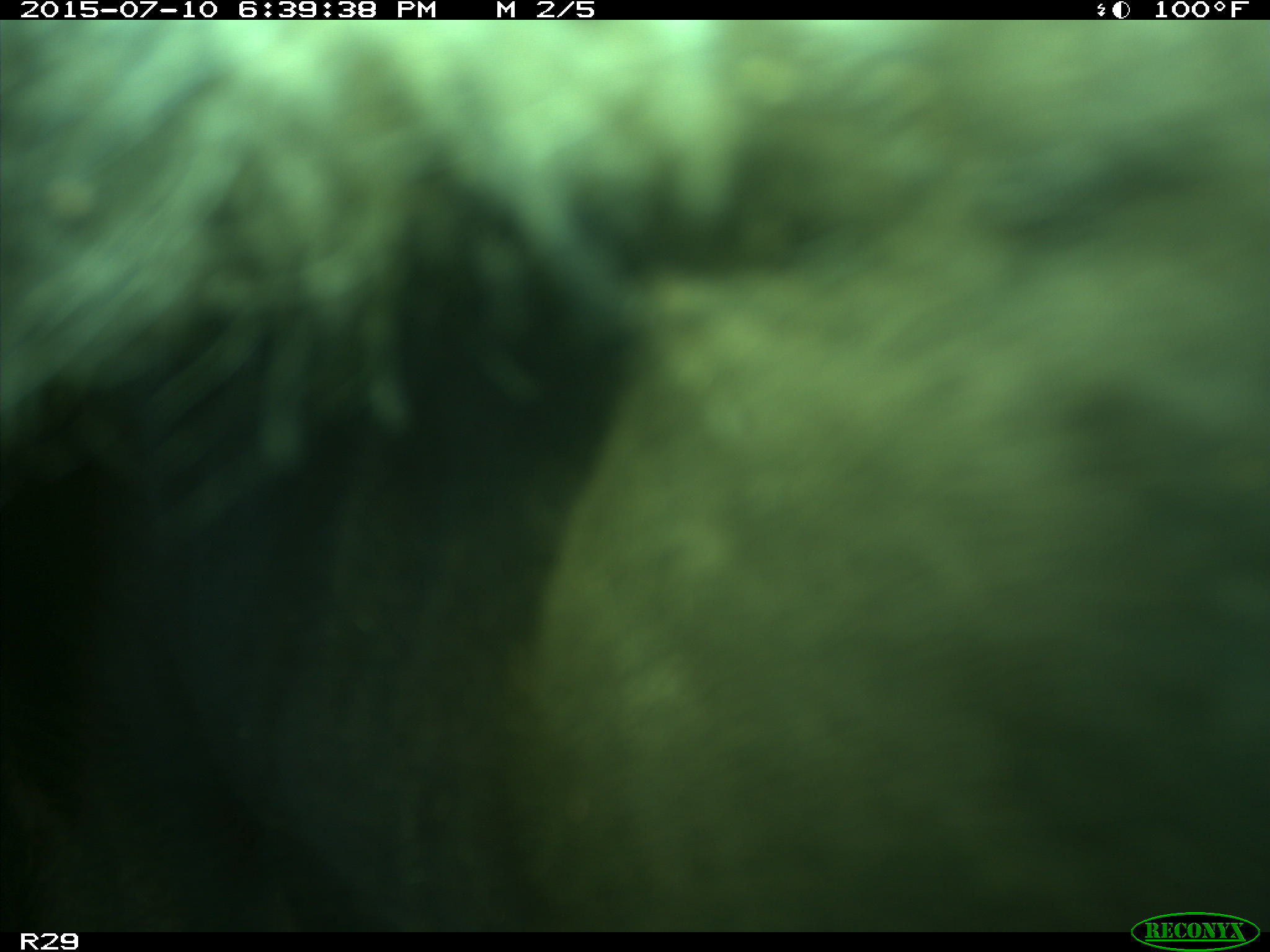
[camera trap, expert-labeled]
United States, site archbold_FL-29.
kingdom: Animalia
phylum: Chordata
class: Mammalia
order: Artiodactyla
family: Bovidae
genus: Bos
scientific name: Bos taurus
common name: domestic cow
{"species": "Bos taurus (domestic cow)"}